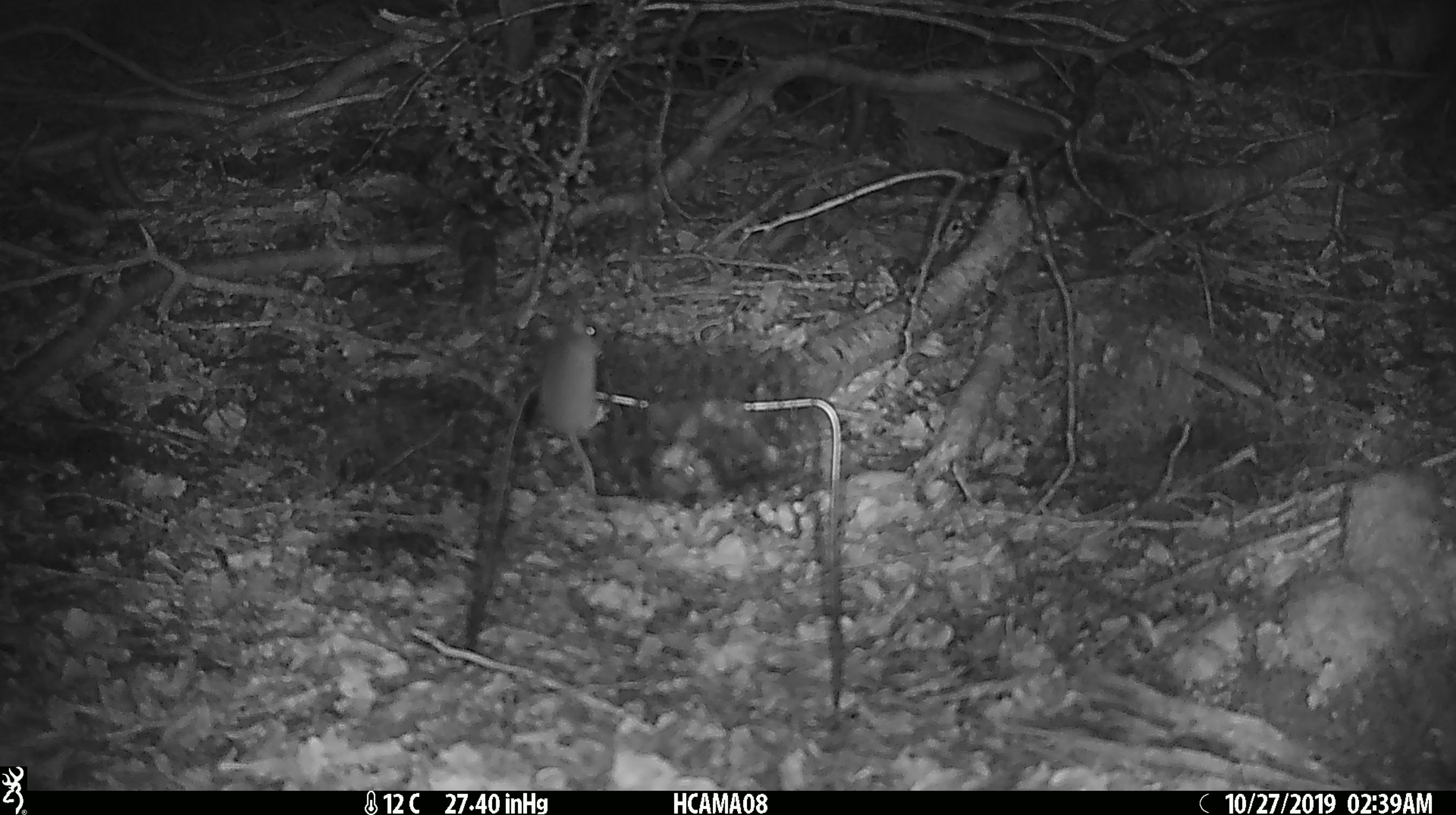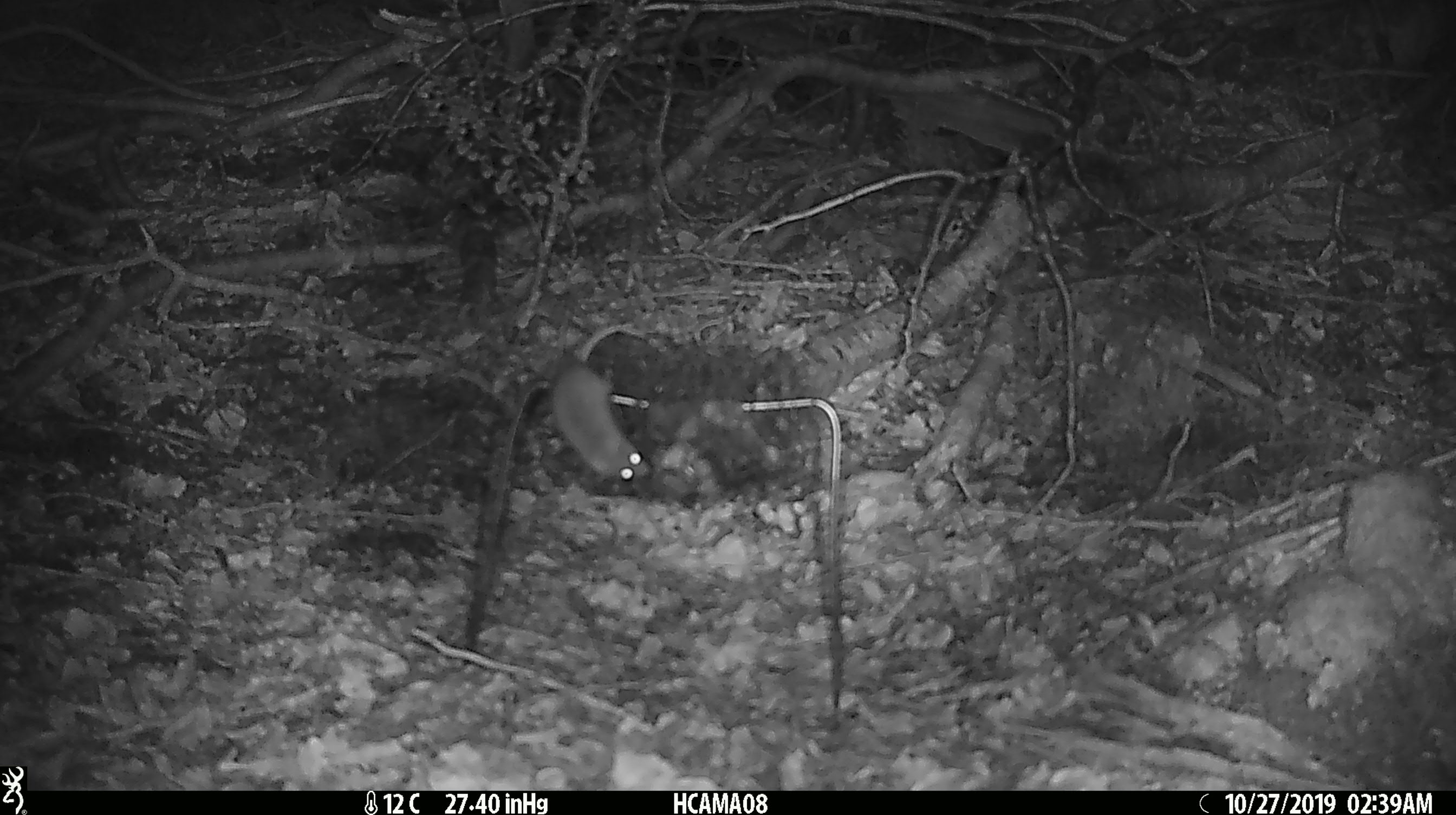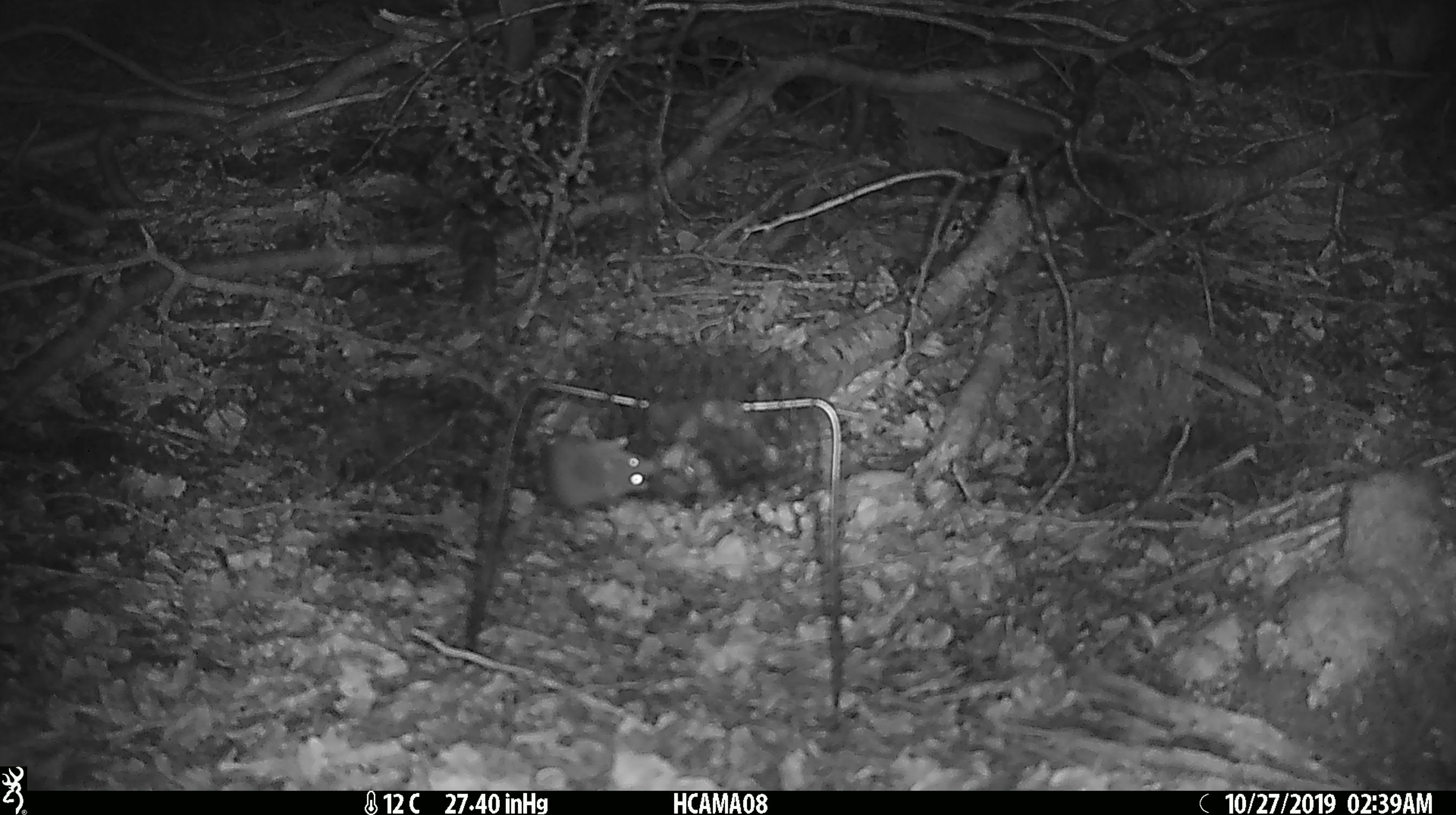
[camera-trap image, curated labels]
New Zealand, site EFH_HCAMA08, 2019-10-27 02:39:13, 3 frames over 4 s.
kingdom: Animalia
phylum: Chordata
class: Mammalia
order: Rodentia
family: Muridae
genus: Mus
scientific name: Mus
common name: mouse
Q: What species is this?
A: Mouse (Mus).